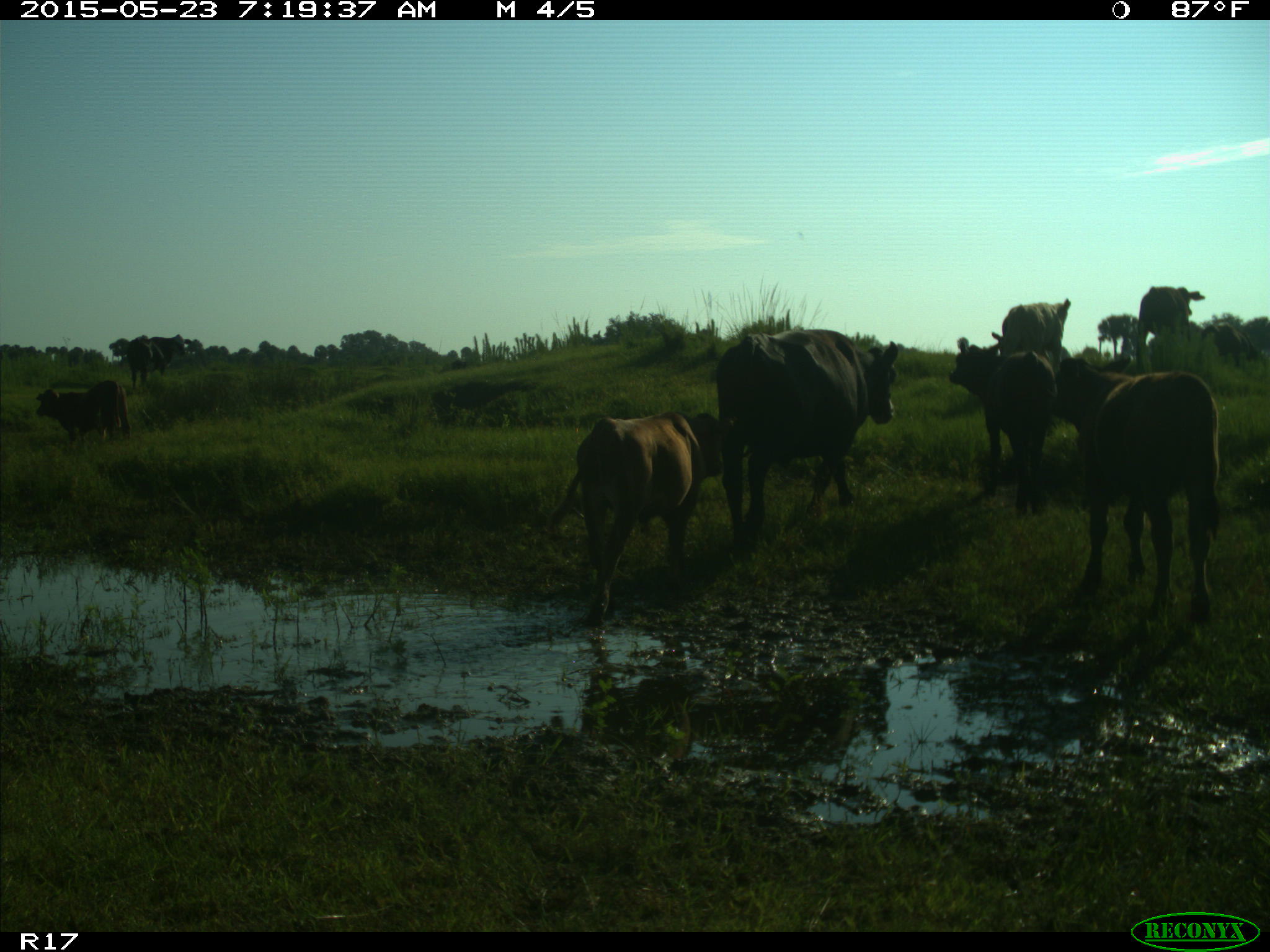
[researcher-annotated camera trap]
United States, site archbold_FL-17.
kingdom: Animalia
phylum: Chordata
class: Mammalia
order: Artiodactyla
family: Bovidae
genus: Bos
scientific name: Bos taurus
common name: domestic cow